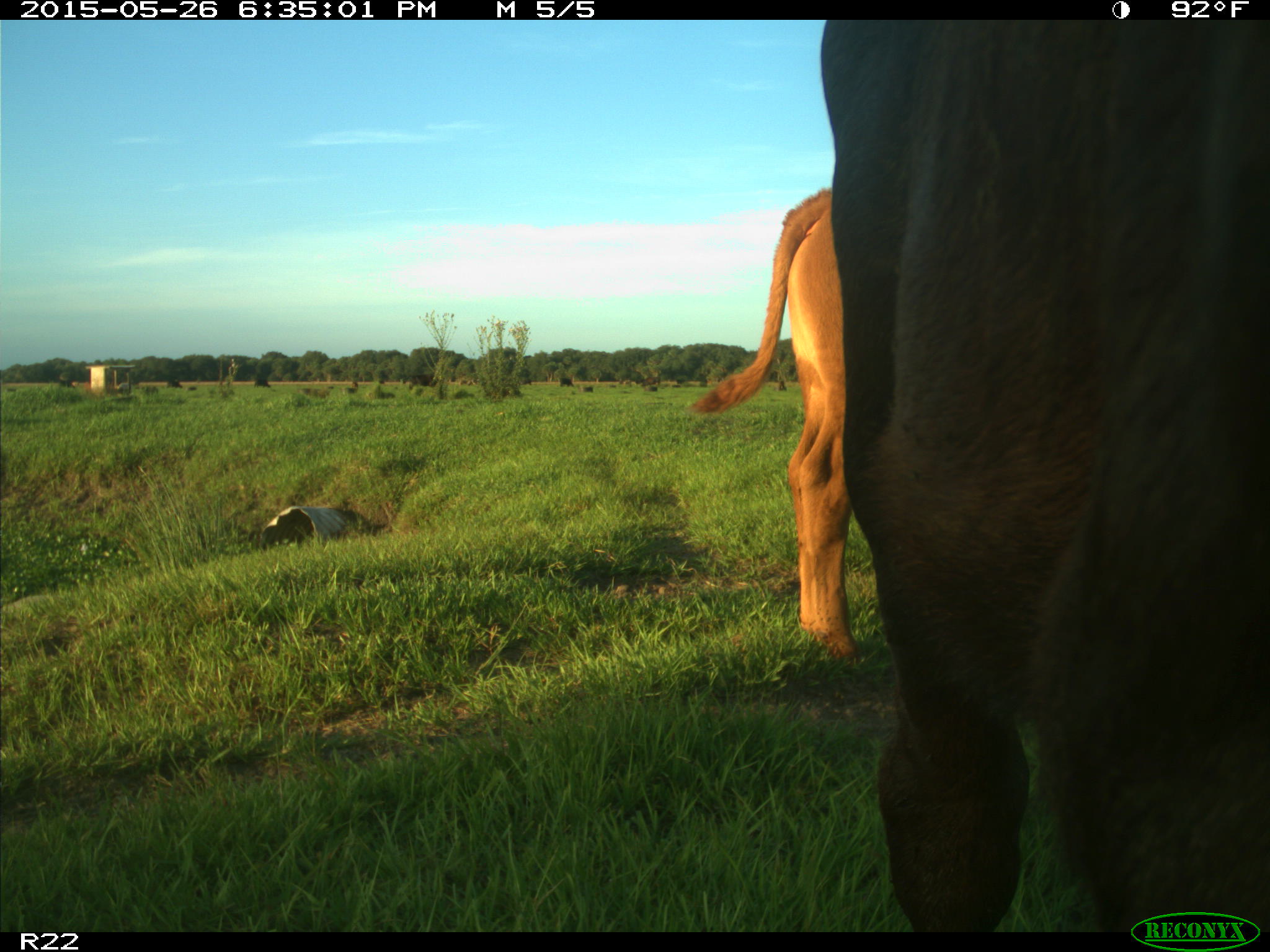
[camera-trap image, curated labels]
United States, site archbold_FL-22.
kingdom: Animalia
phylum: Chordata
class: Mammalia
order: Artiodactyla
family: Bovidae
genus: Bos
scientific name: Bos taurus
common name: domestic cow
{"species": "Bos taurus (domestic cow)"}